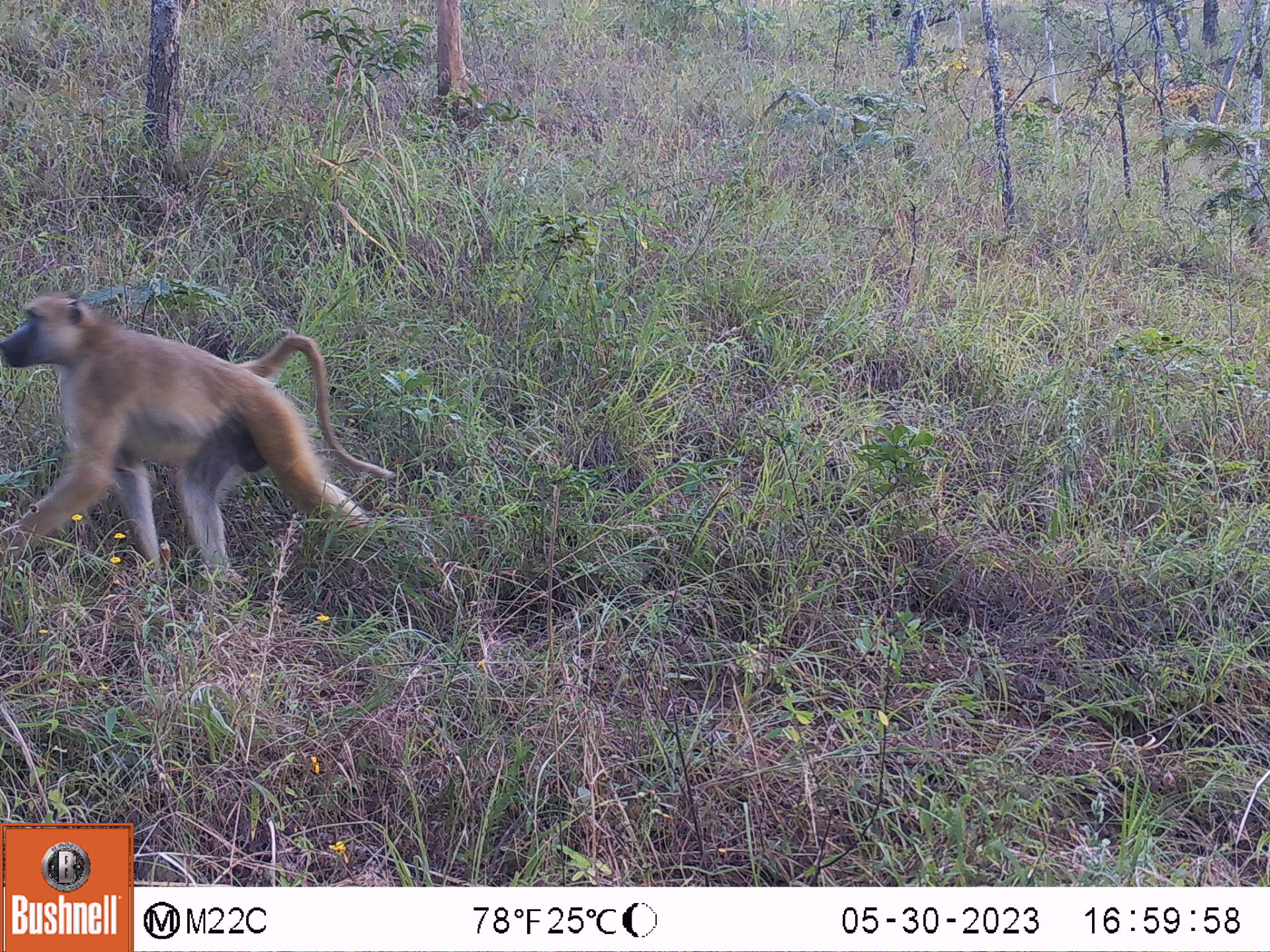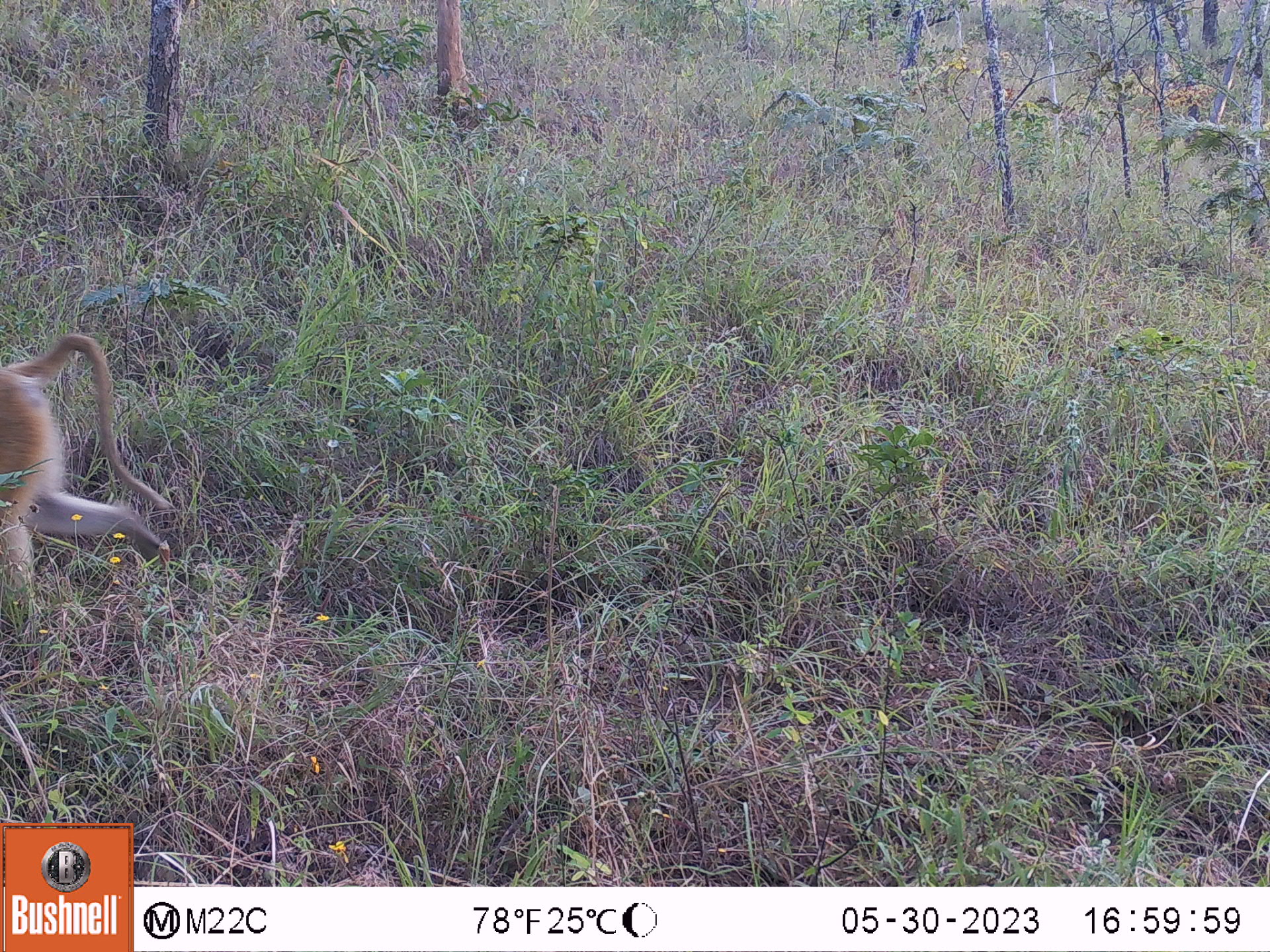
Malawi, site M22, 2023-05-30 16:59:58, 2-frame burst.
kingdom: Animalia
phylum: Chordata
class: Mammalia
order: Primates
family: Cercopithecidae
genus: Papio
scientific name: Papio cynocephalus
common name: yellow baboon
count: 1